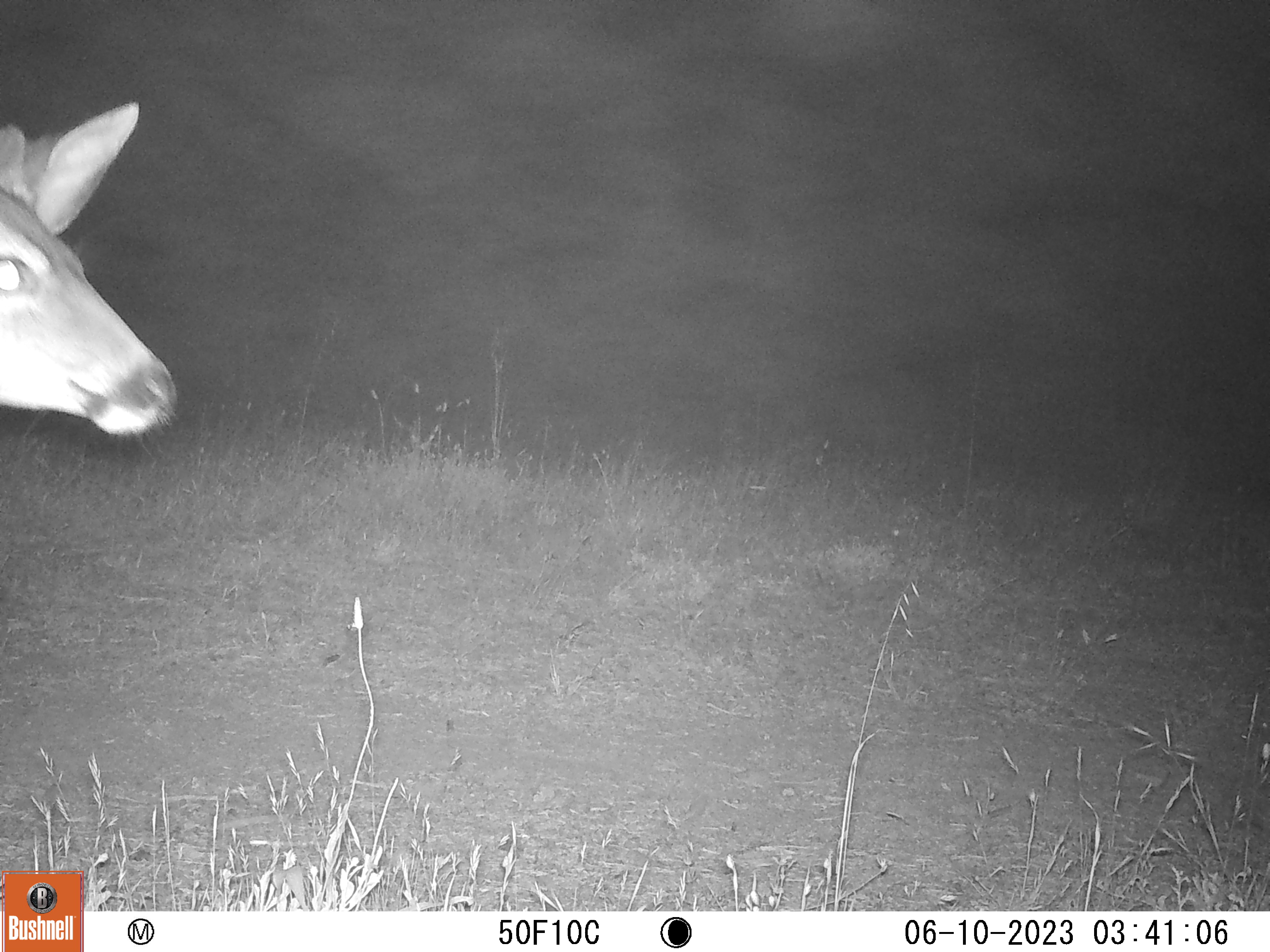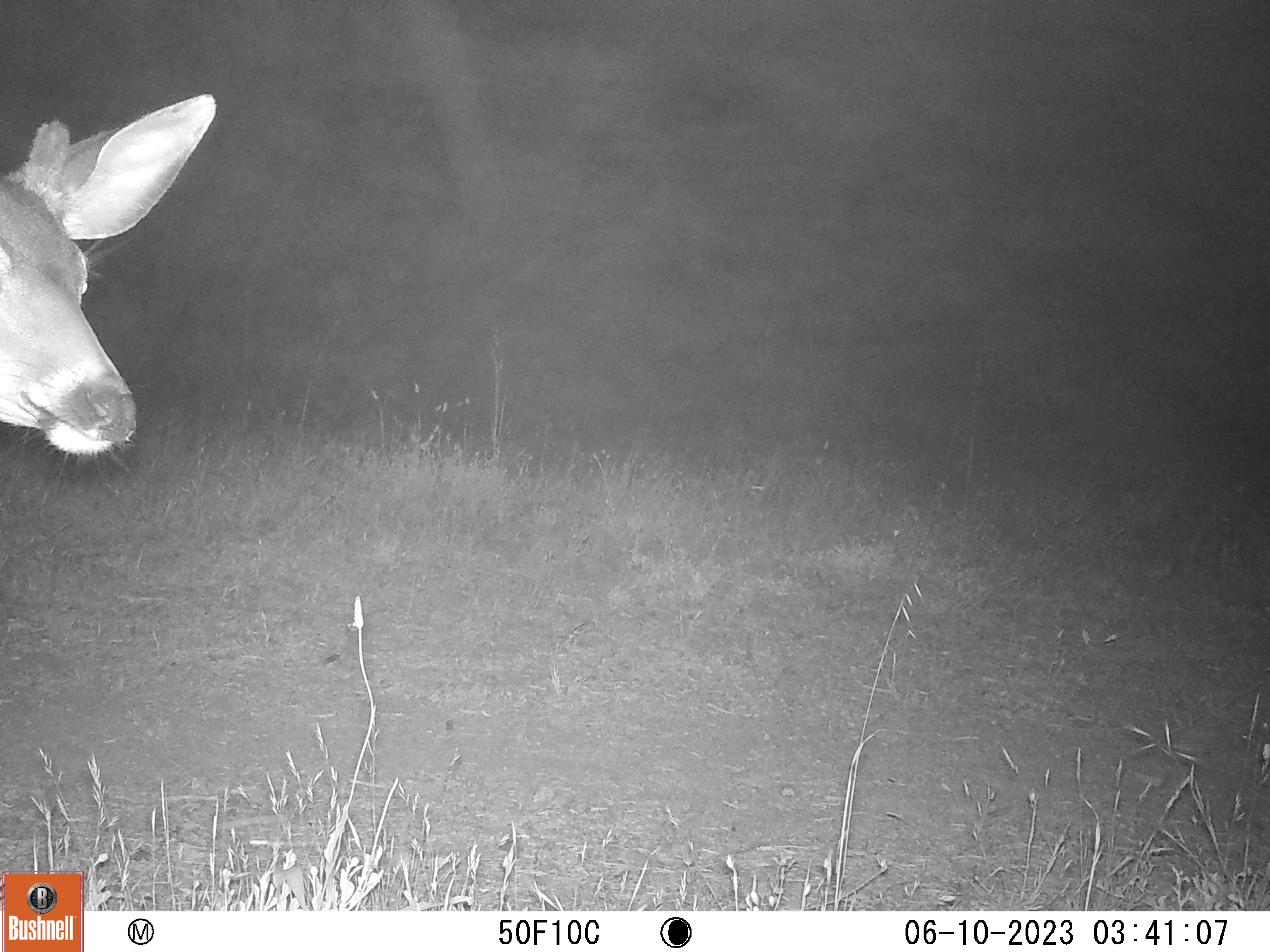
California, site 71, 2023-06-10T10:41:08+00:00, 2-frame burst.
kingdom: Animalia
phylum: Chordata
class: Mammalia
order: Artiodactyla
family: Cervidae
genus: Odocoileus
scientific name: Odocoileus hemionus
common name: mule deer